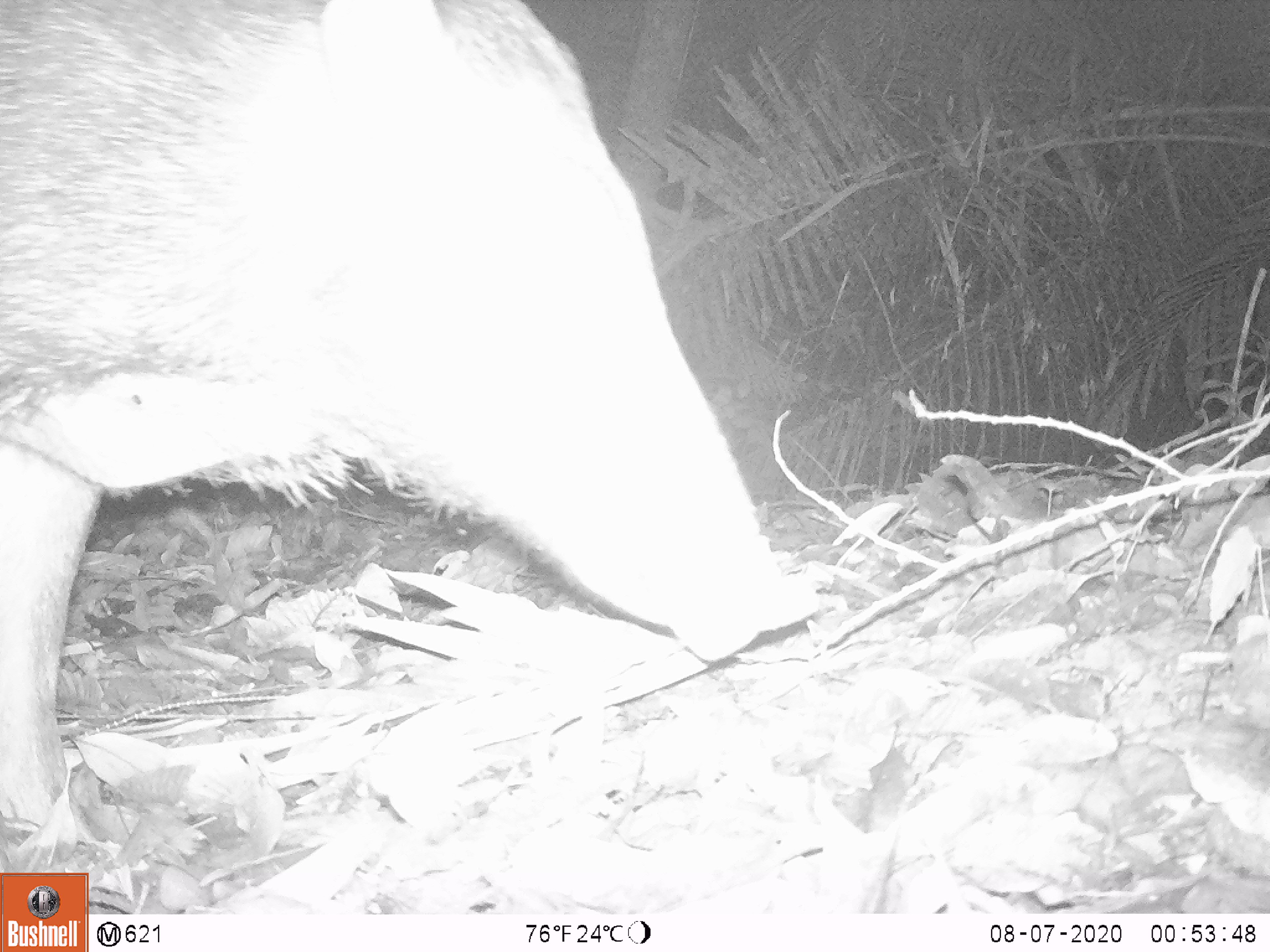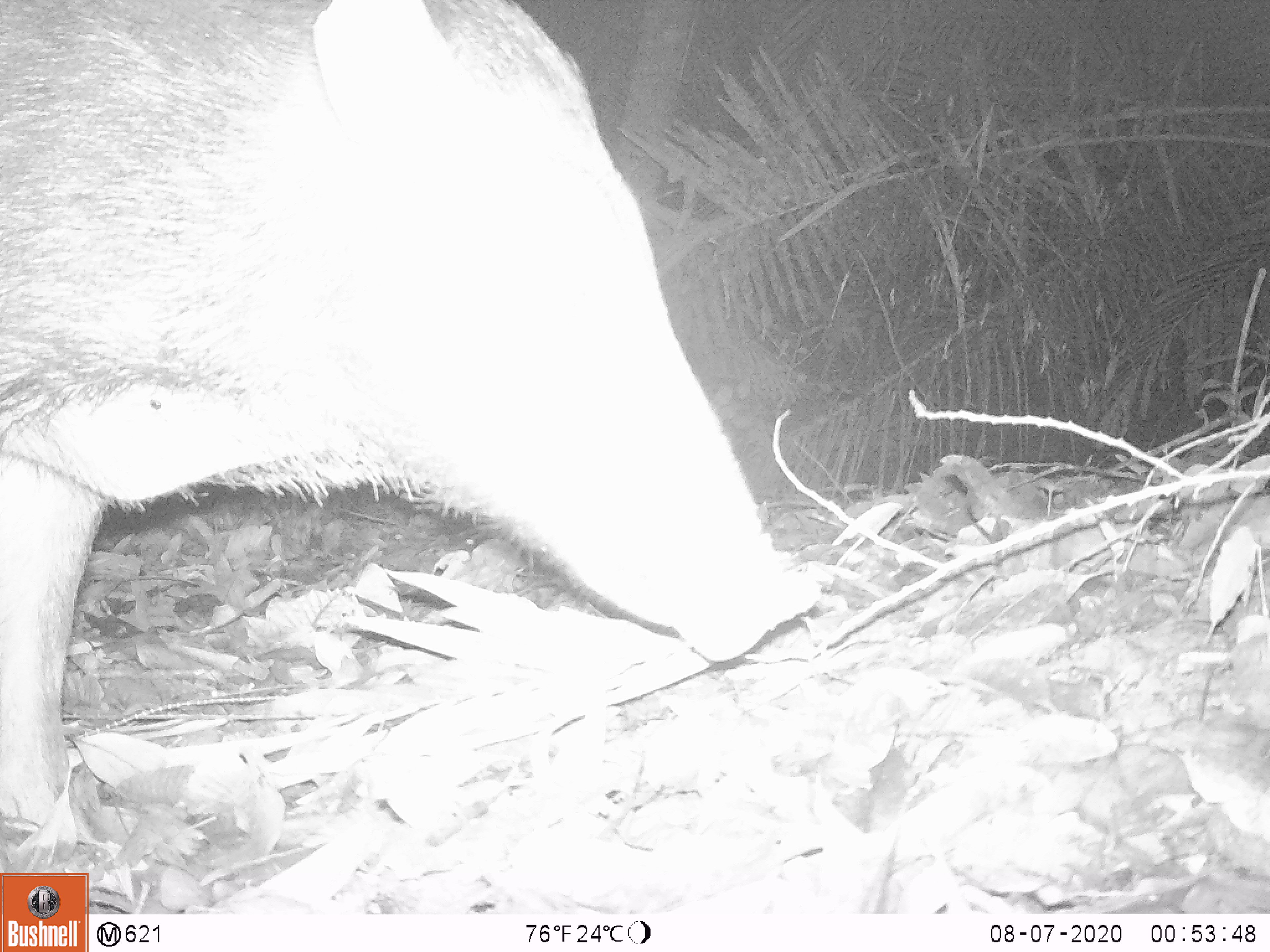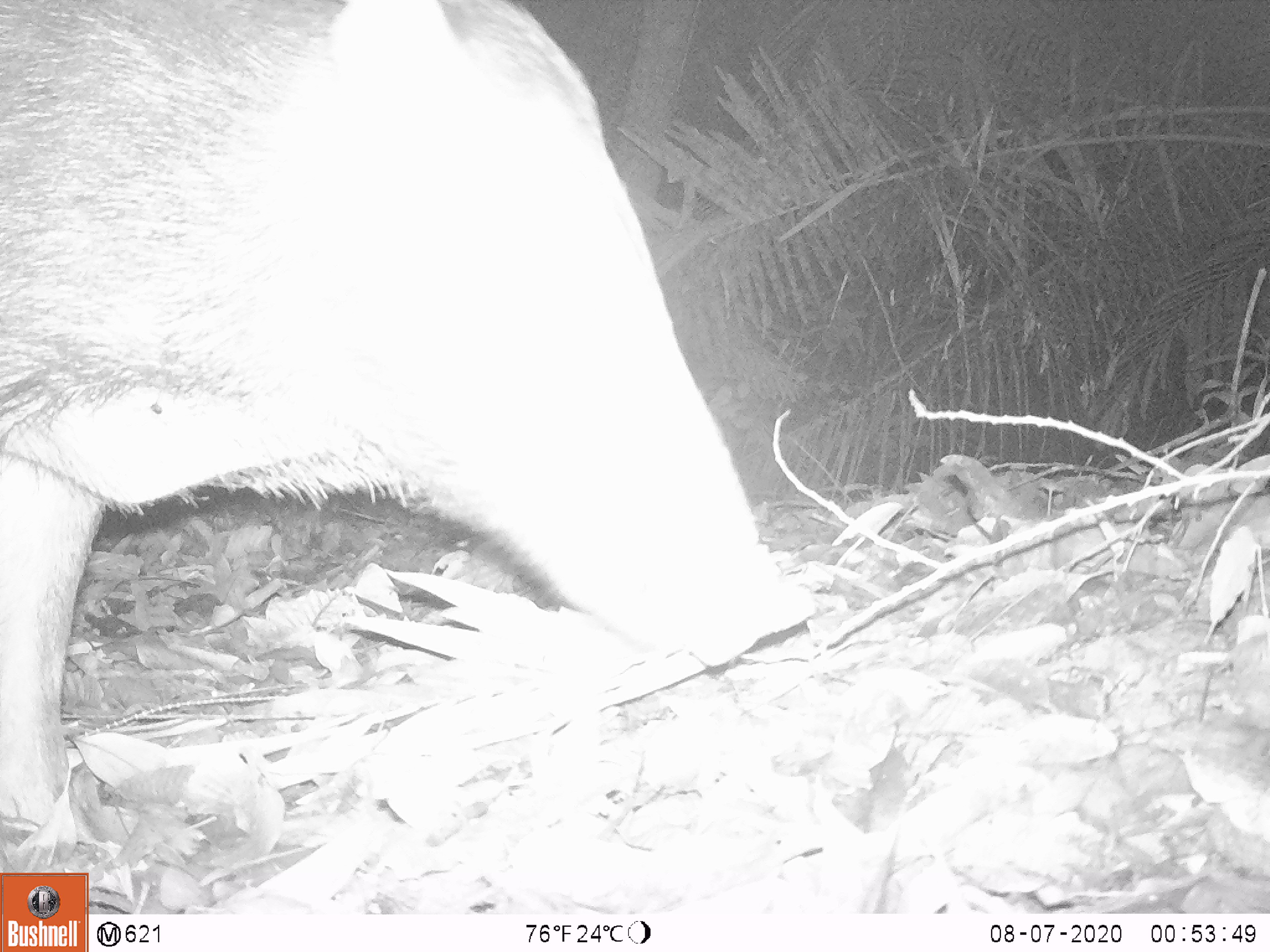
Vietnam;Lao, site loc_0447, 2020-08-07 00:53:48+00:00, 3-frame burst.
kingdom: Animalia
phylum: Chordata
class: Mammalia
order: Artiodactyla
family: Suidae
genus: Sus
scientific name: Sus scrofa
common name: eurasian wild pig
Eurasian wild pig (Sus scrofa). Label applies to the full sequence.